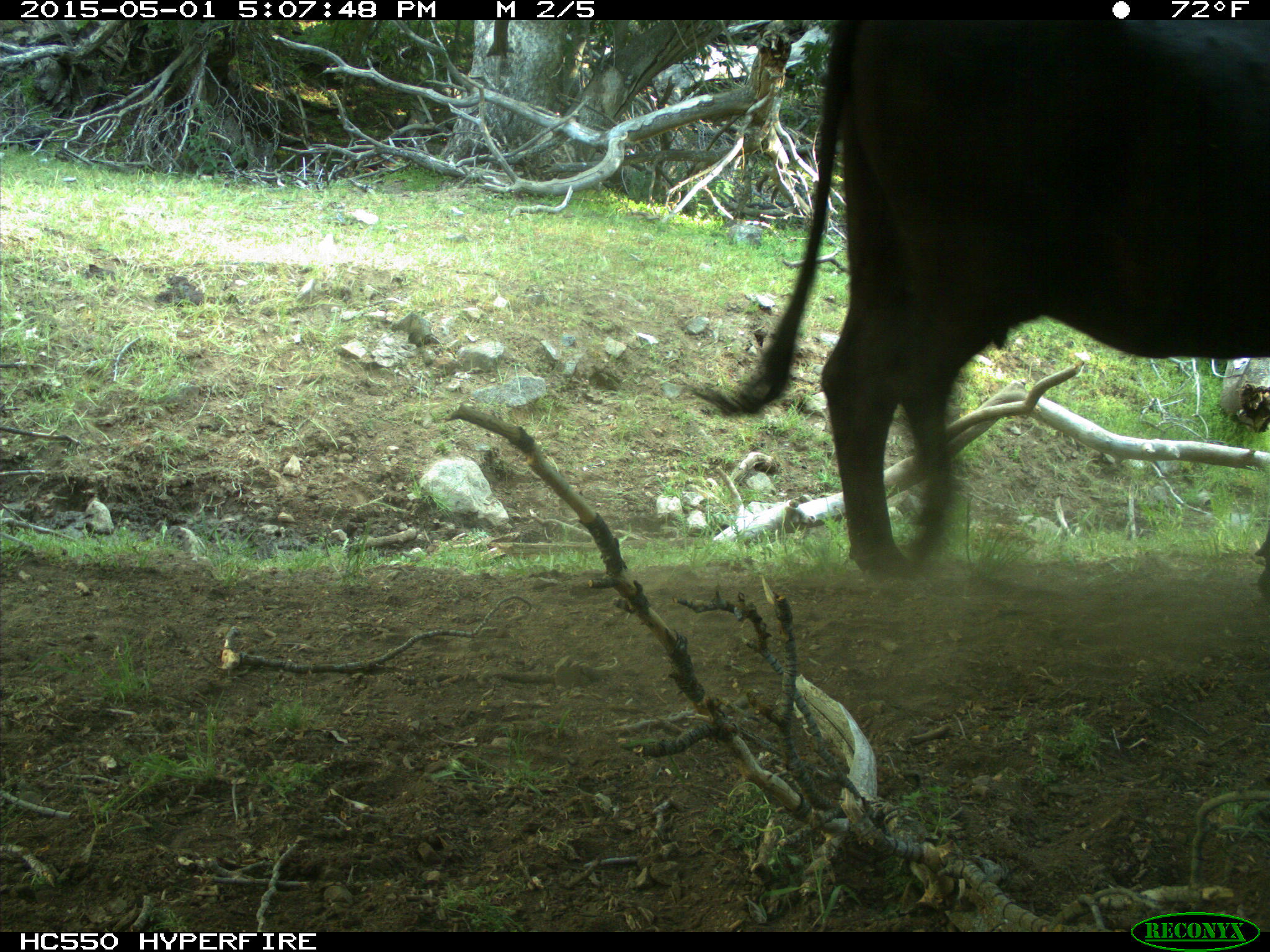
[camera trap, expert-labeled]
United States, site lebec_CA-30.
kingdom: Animalia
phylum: Chordata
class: Mammalia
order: Artiodactyla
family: Bovidae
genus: Bos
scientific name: Bos taurus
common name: domestic cow